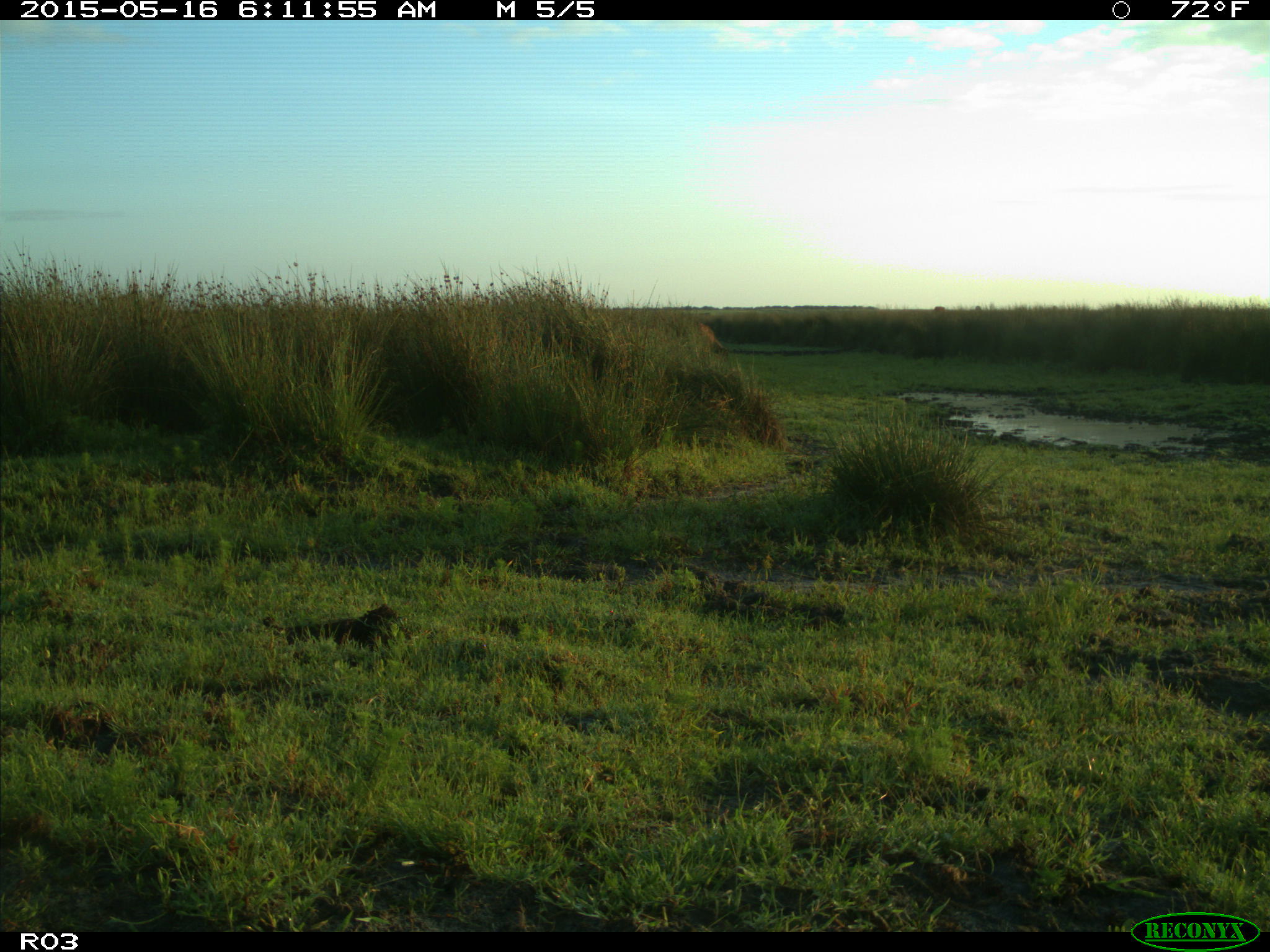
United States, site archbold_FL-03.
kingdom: Animalia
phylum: Chordata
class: Mammalia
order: Artiodactyla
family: Bovidae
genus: Bos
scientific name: Bos taurus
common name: domestic cow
Bos taurus (domestic cow).